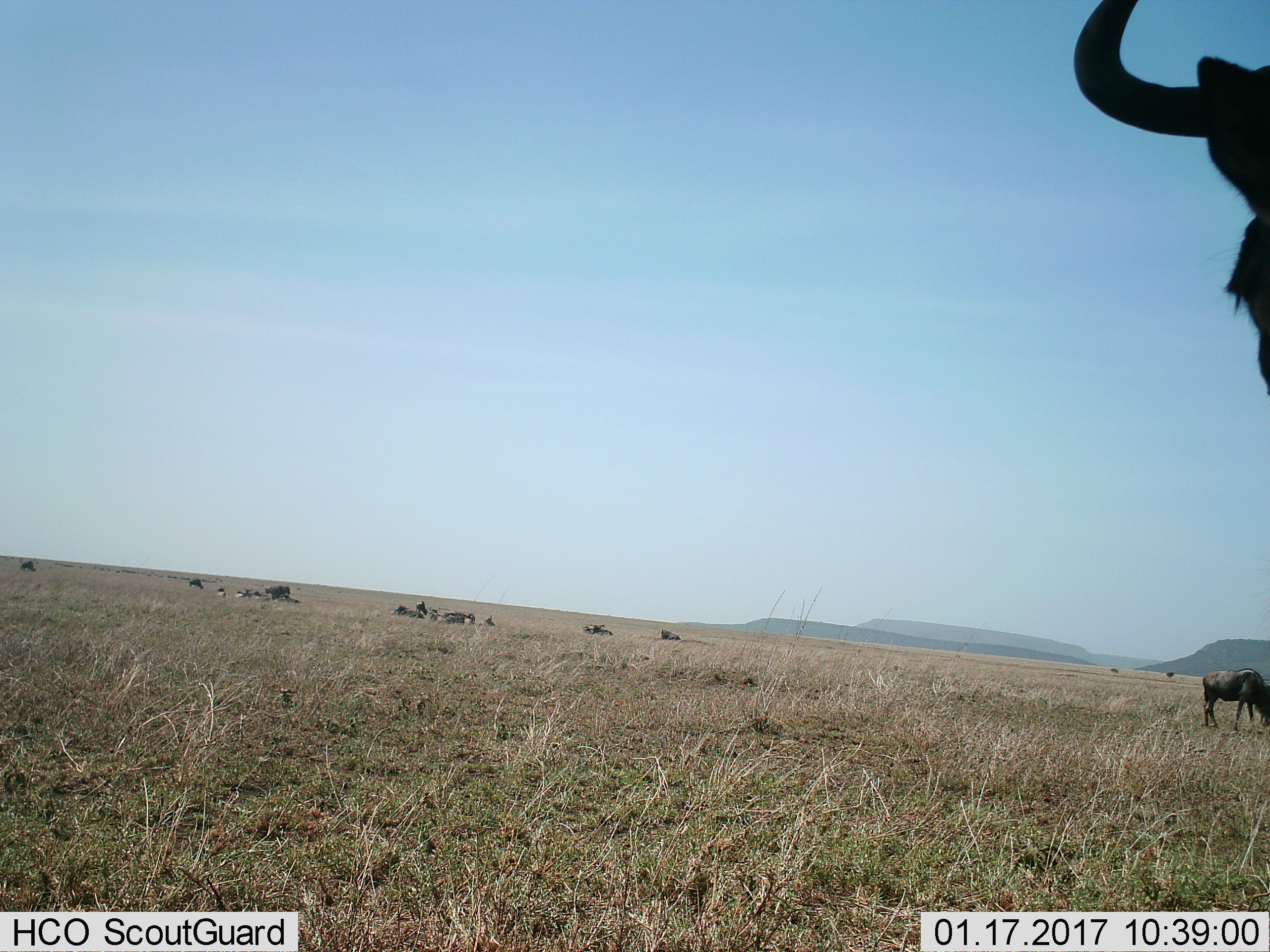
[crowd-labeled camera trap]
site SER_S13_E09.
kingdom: Animalia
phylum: Chordata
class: Mammalia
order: Artiodactyla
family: Bovidae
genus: Connochaetes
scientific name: Connochaetes taurinus taurinus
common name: blue wildebeest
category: wildebeestblue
Wildebeestblue (blue wildebeest) (Connochaetes taurinus taurinus), count 11-50. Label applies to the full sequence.